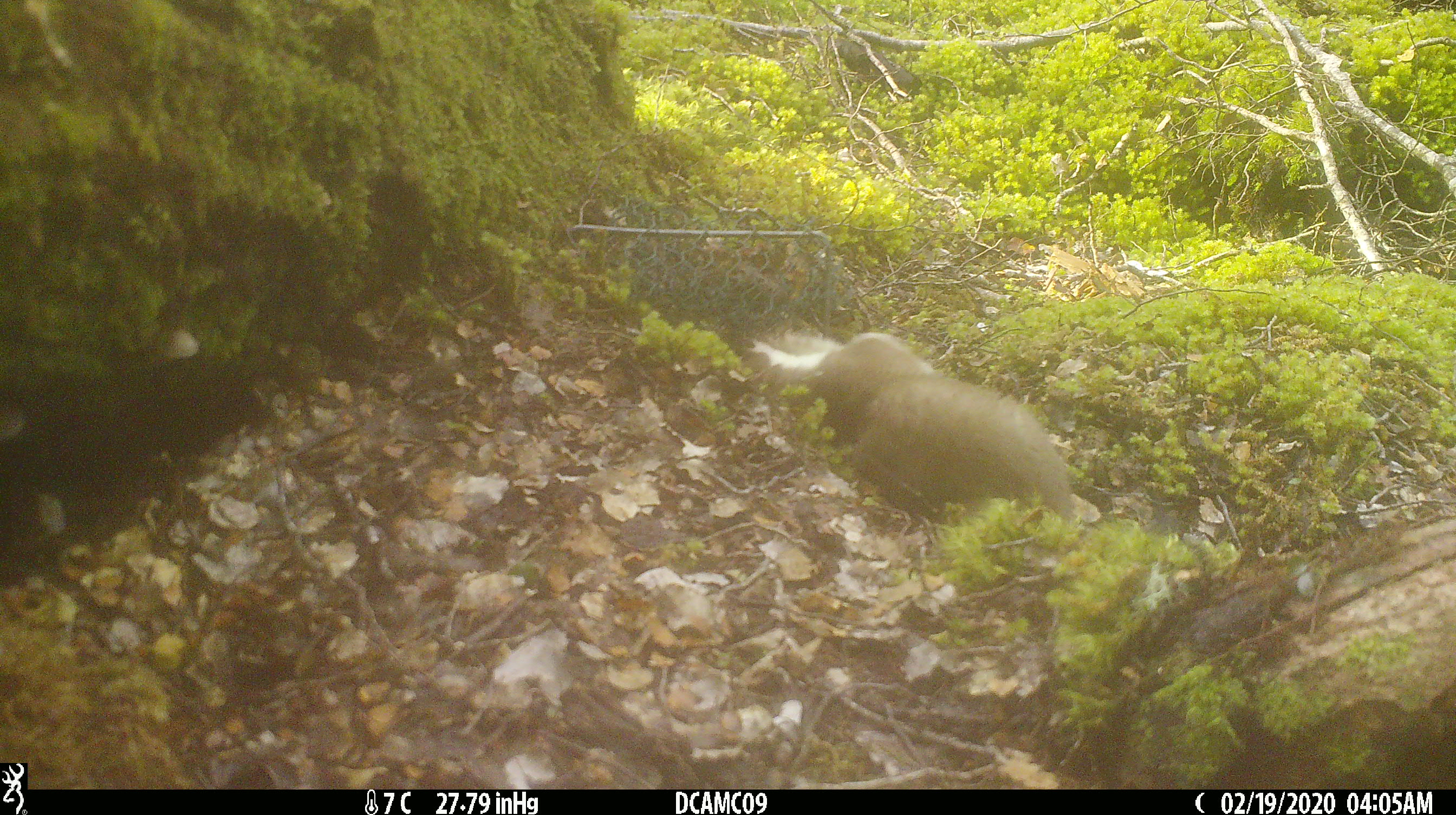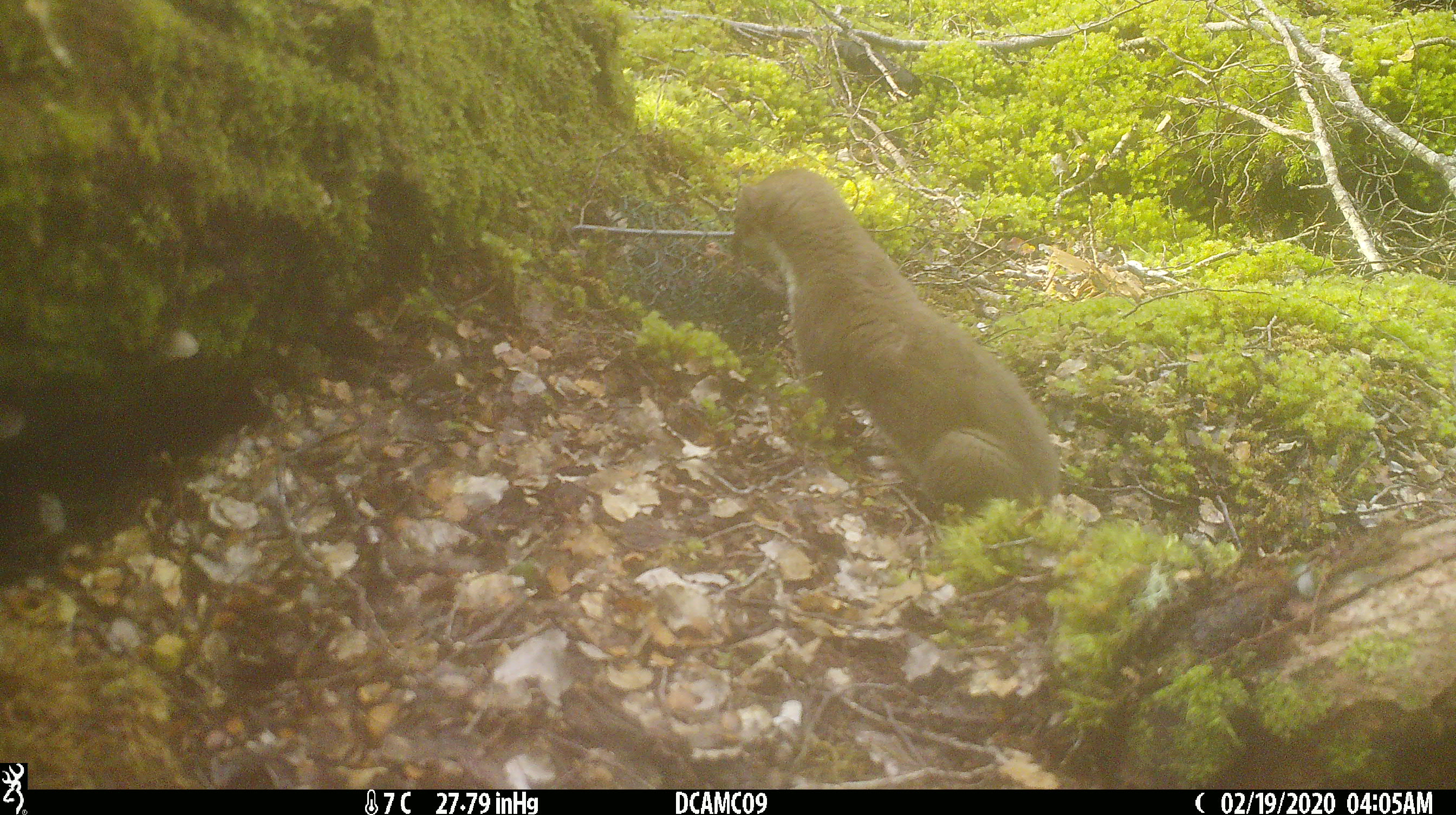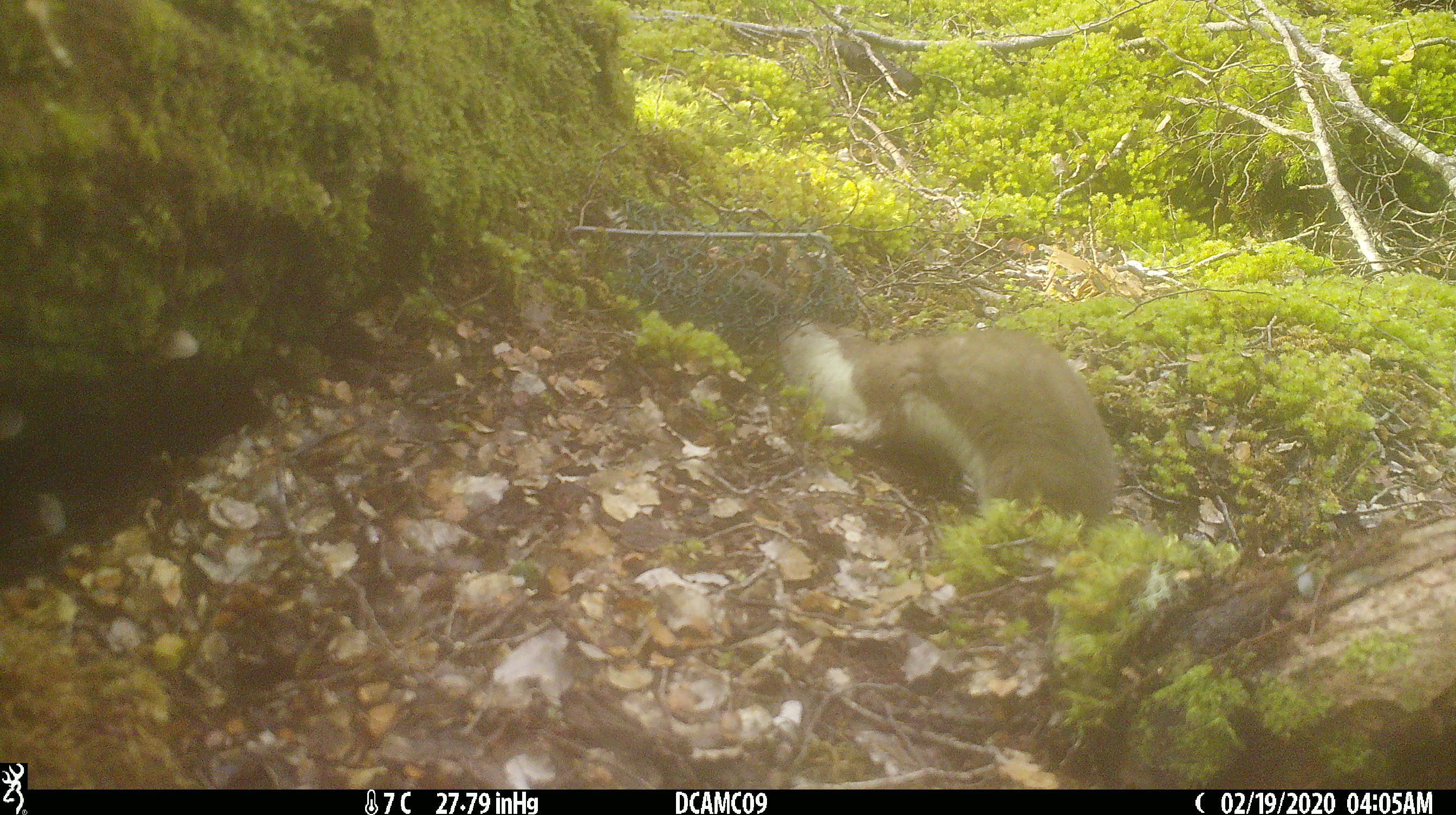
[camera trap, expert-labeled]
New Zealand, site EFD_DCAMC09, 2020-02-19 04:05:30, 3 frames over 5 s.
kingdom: Animalia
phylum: Chordata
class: Mammalia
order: Carnivora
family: Mustelidae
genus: Mustela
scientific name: Mustela erminea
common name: stoat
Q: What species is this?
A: Stoat (Mustela erminea).